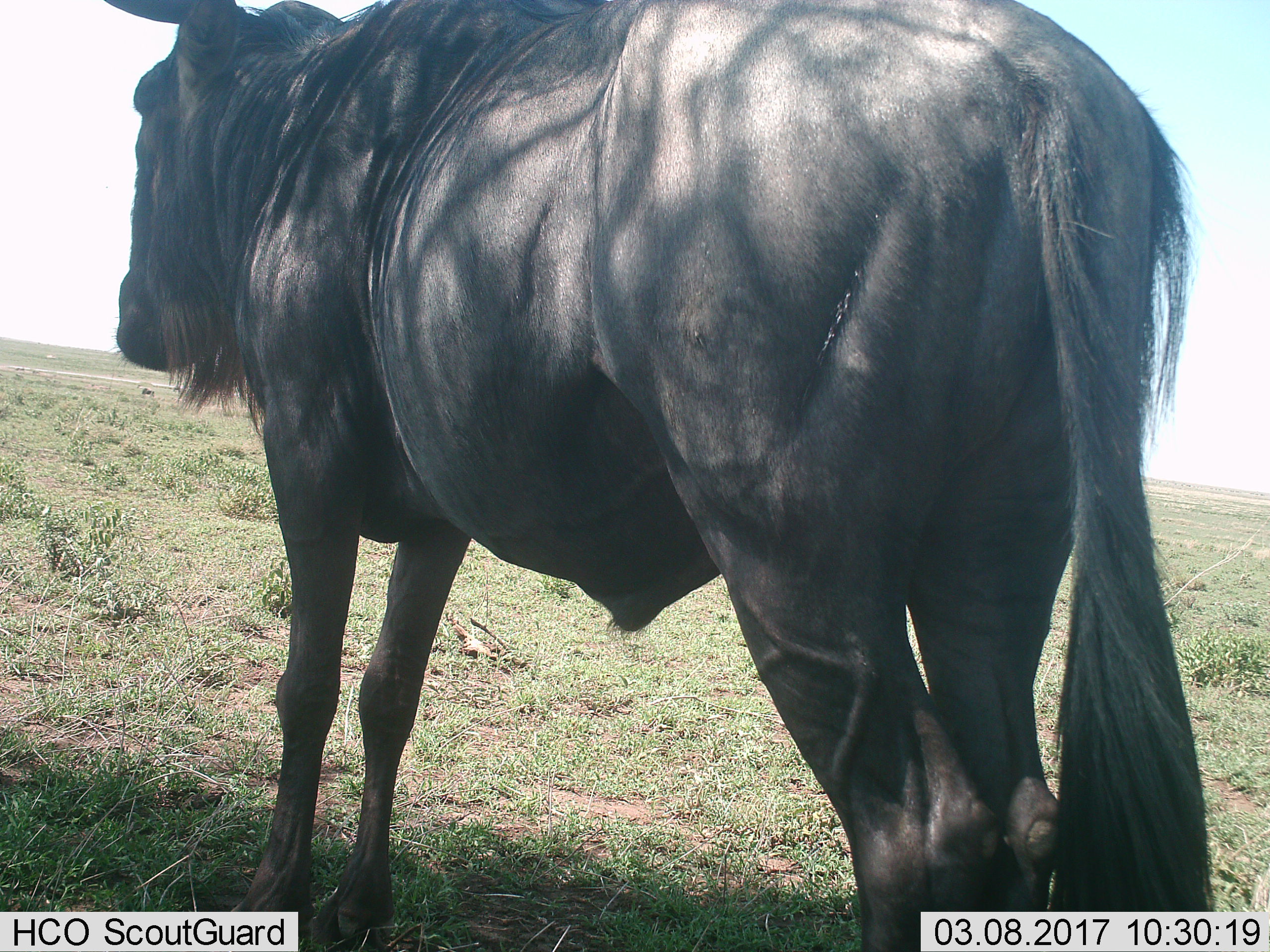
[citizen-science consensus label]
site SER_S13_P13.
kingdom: Animalia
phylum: Chordata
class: Mammalia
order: Artiodactyla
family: Bovidae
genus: Connochaetes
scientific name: Connochaetes taurinus taurinus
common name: blue wildebeest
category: wildebeestblue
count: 1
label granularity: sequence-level